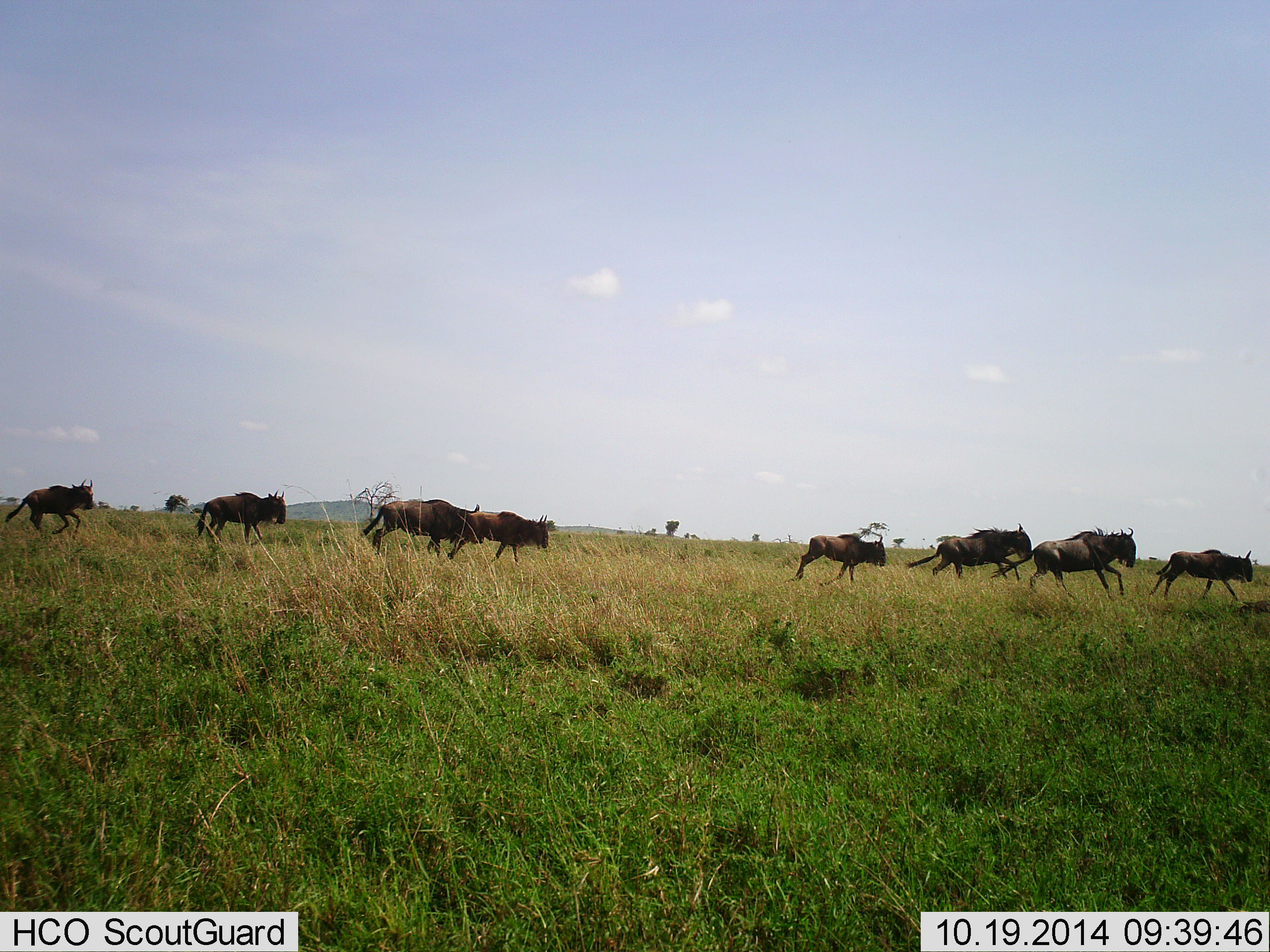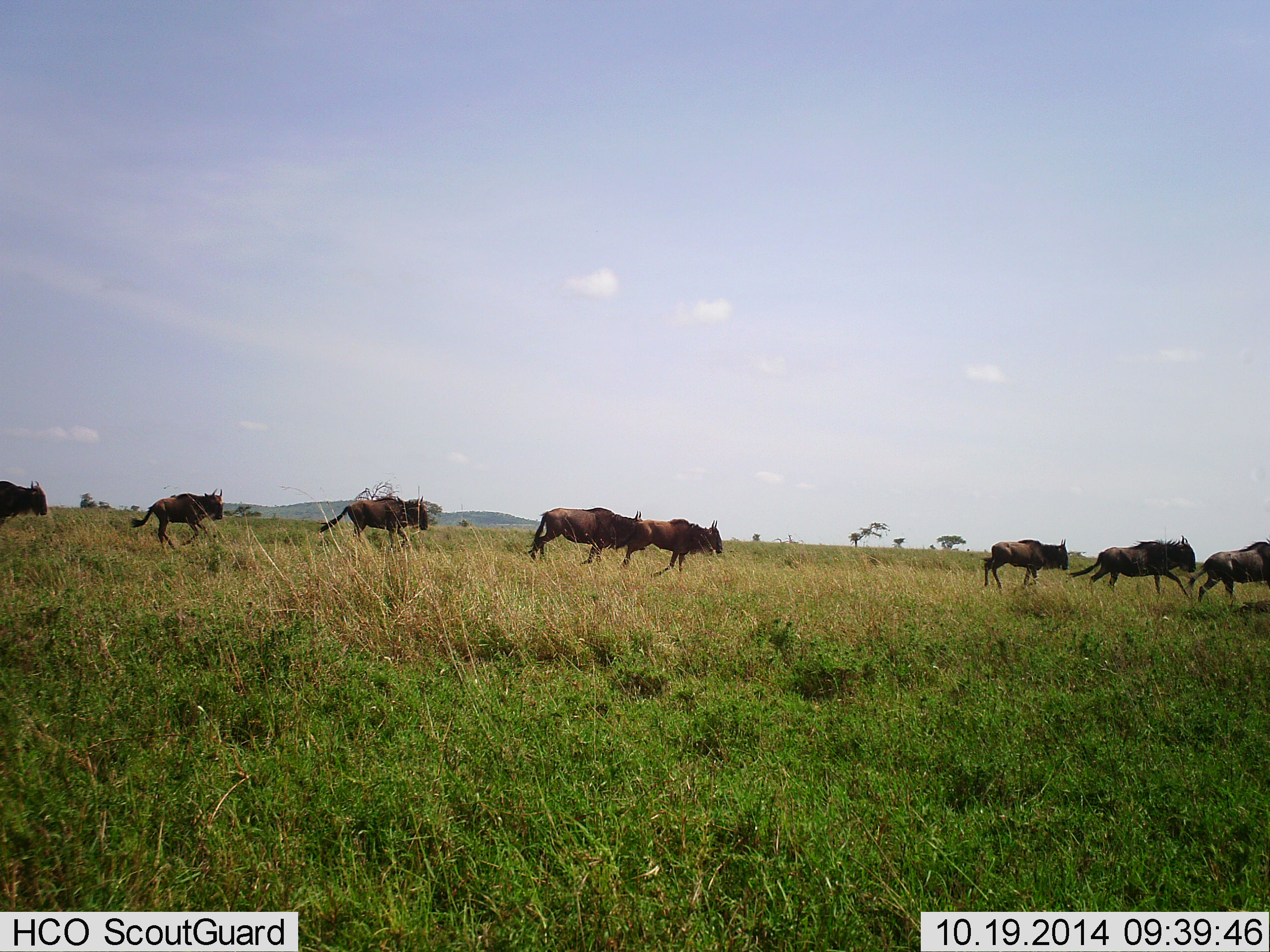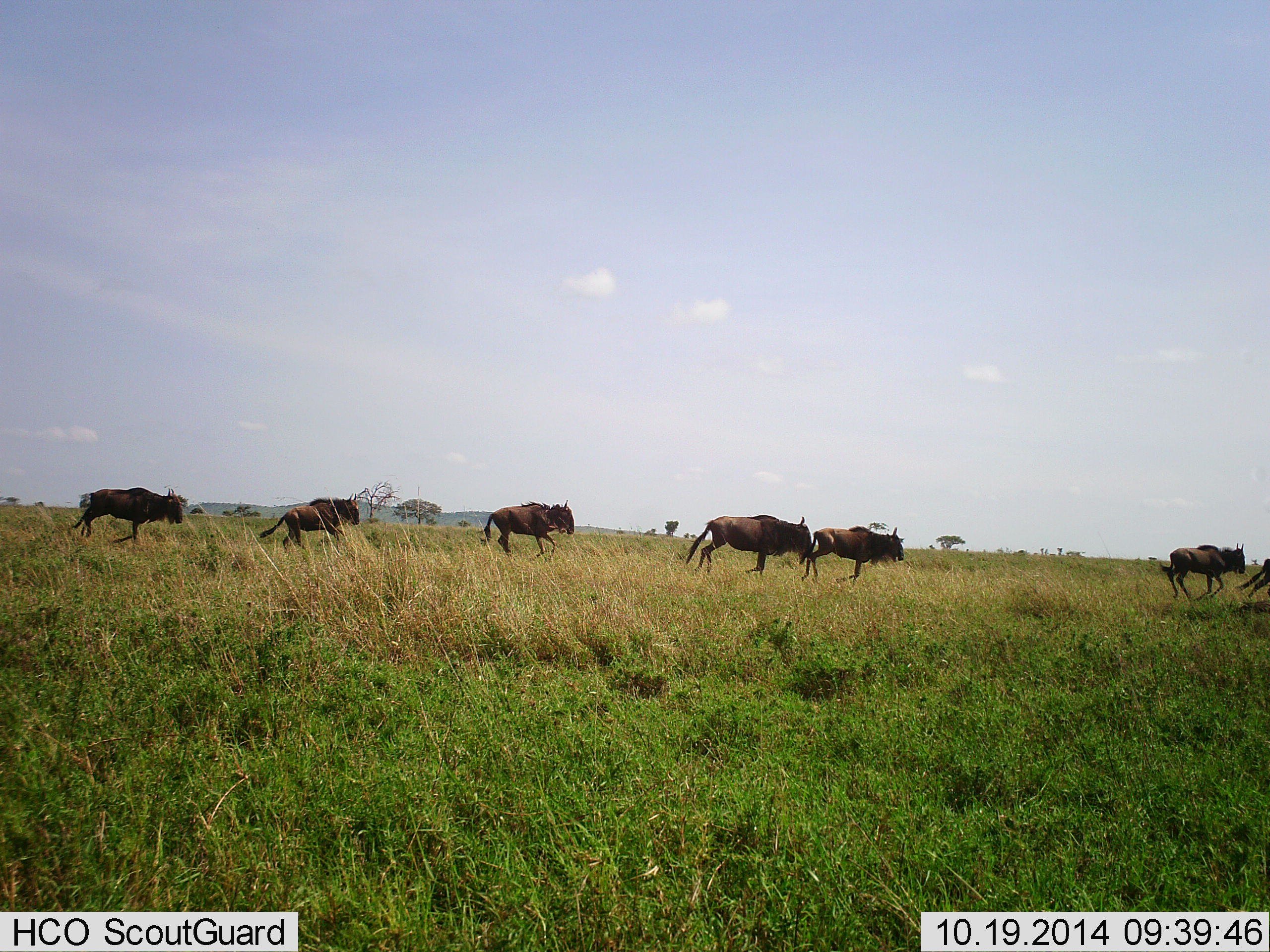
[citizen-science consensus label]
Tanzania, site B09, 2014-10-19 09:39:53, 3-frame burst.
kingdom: Animalia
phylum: Chordata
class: Mammalia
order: Artiodactyla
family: Bovidae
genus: Connochaetes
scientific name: Connochaetes taurinus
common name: blue wildebeest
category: wildebeest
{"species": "wildebeest (blue wildebeest) (Connochaetes taurinus)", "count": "9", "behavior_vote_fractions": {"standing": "0%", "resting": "0%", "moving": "100%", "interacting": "0%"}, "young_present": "10%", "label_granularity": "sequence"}